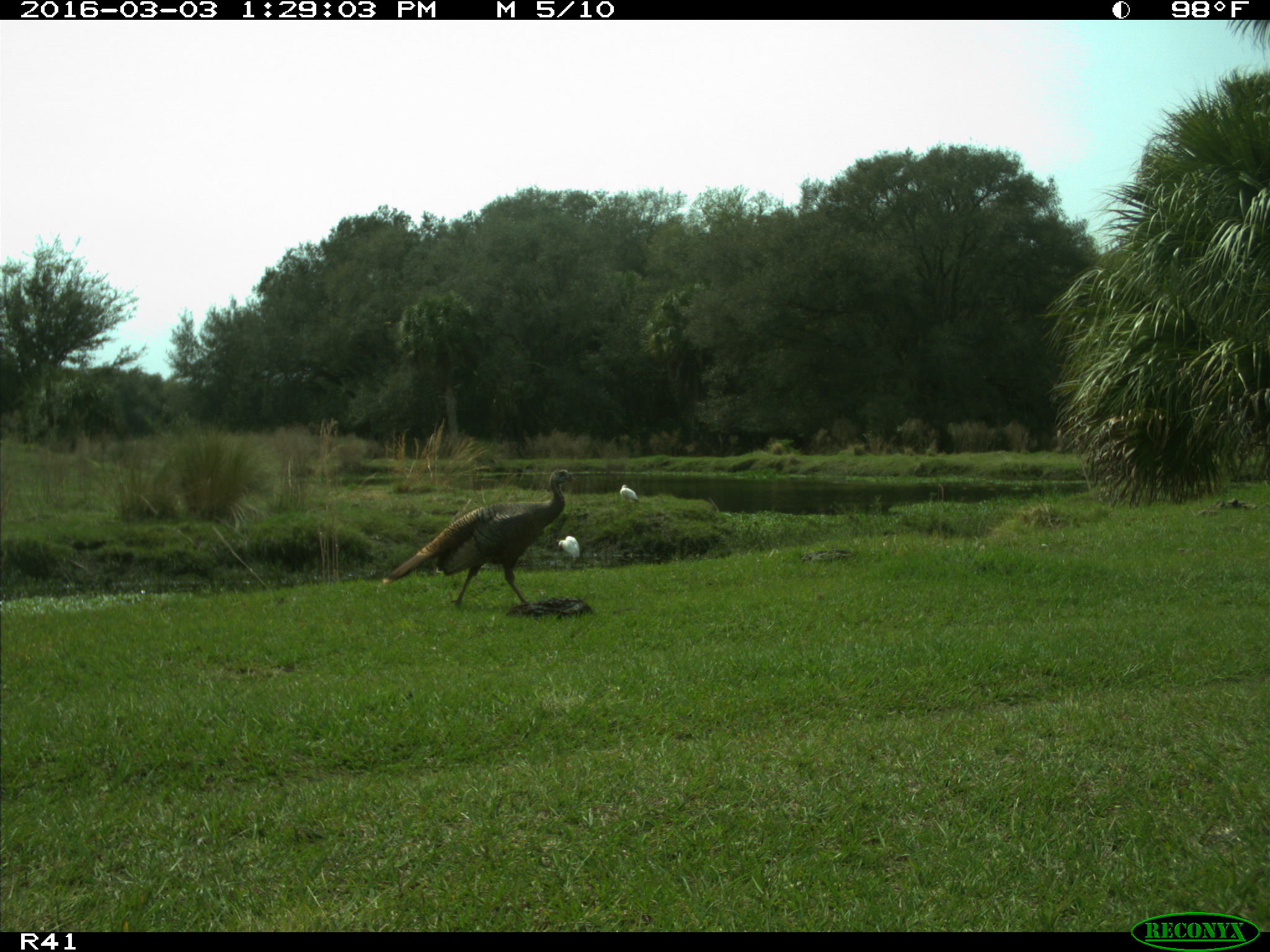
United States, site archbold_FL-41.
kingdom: Animalia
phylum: Chordata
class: Aves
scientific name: Aves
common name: birds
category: unidentified bird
Unidentified bird (birds) (Aves).